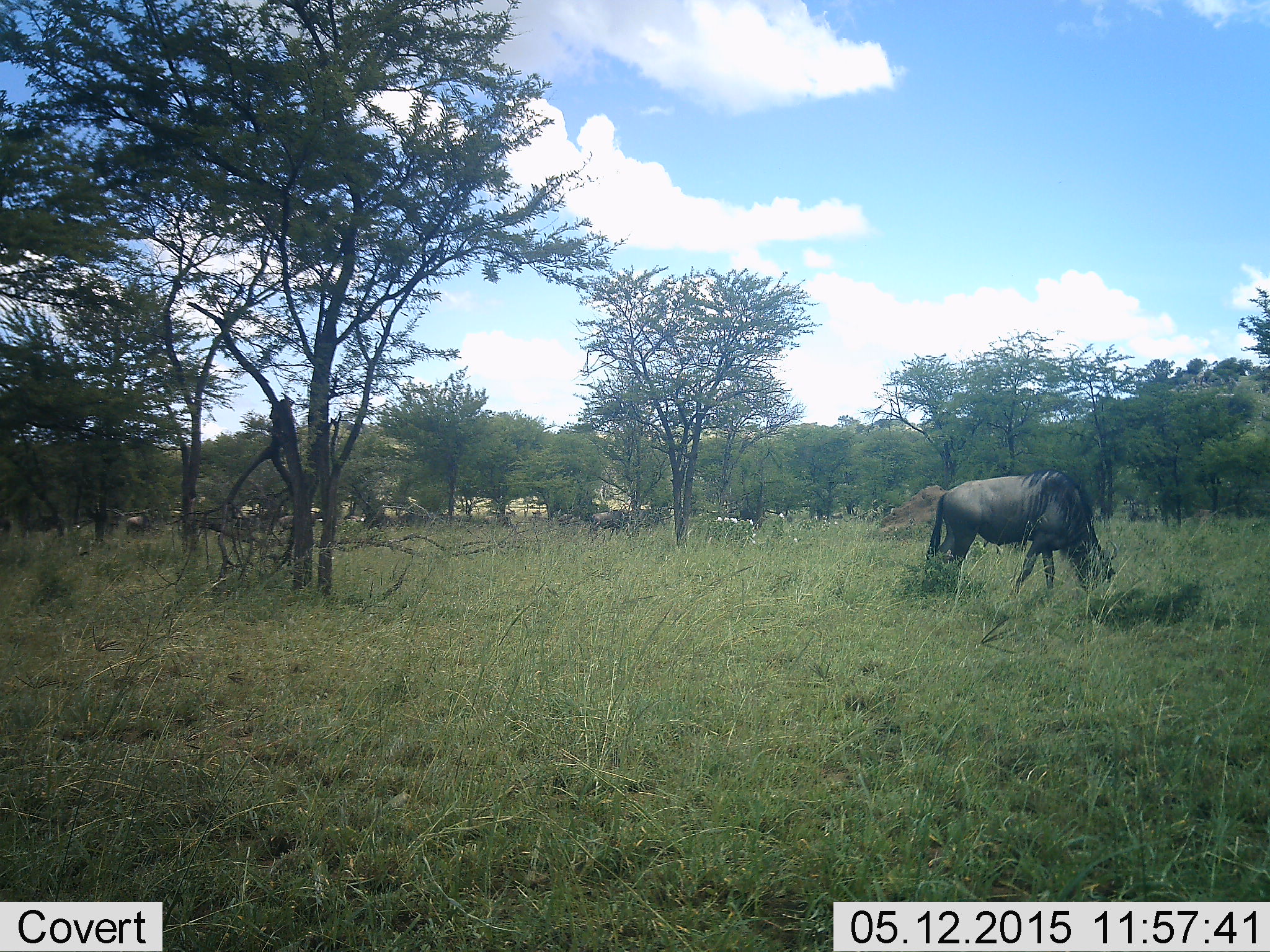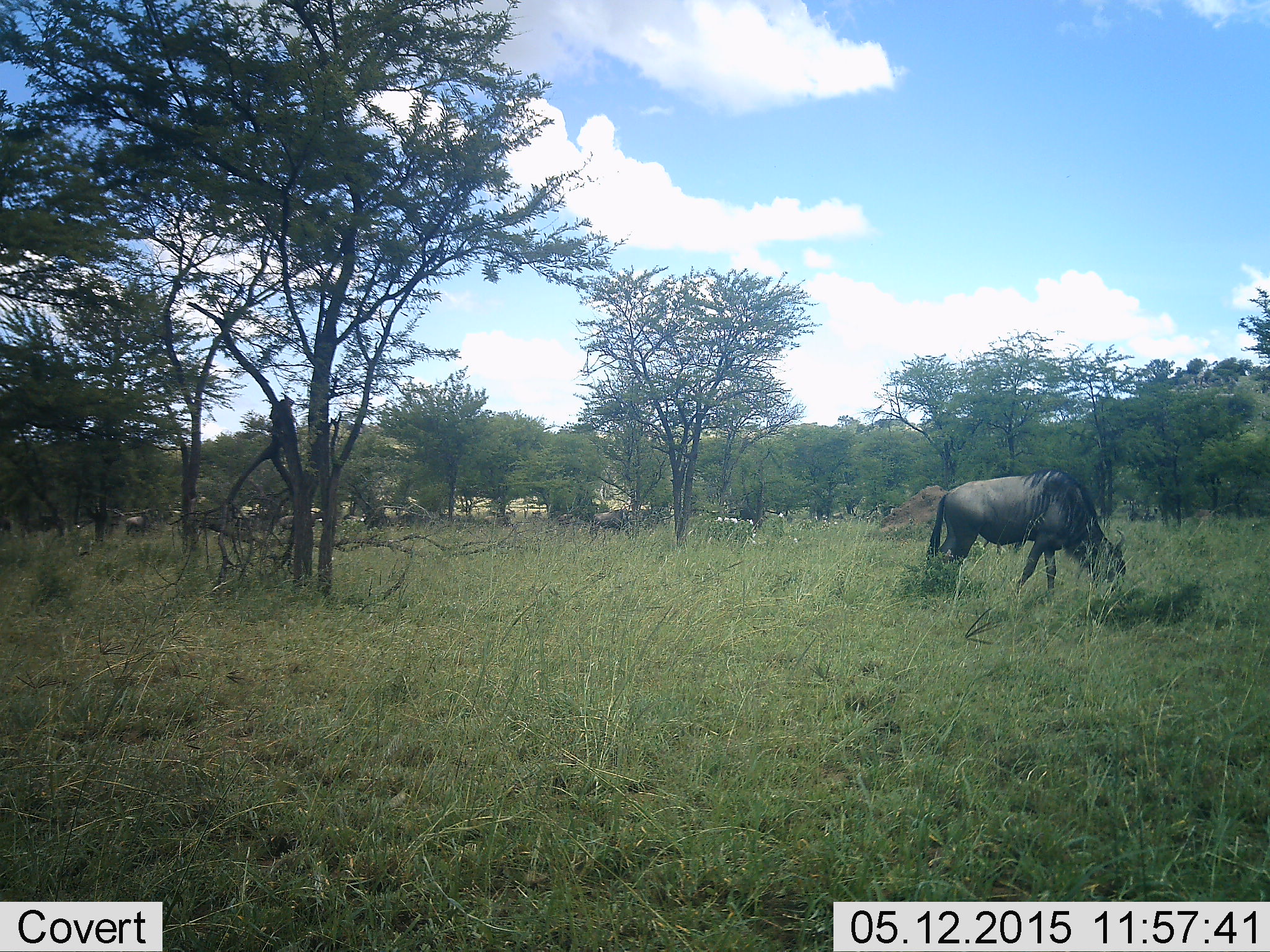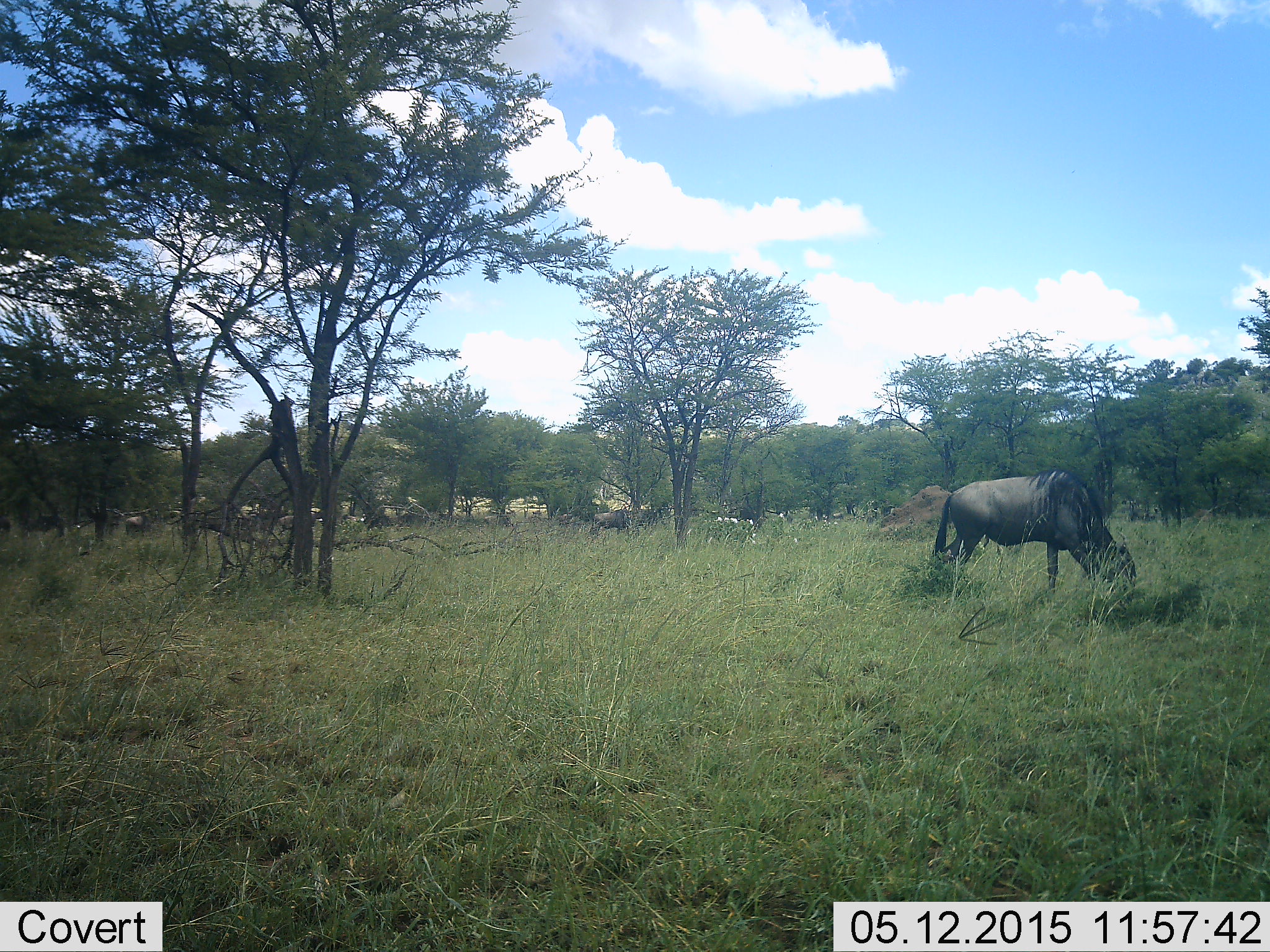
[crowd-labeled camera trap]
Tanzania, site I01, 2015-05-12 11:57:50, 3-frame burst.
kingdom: Animalia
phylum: Chordata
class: Mammalia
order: Artiodactyla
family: Bovidae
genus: Connochaetes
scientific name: Connochaetes taurinus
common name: blue wildebeest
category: wildebeest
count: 4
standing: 40%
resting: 0%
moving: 10%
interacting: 0%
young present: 0%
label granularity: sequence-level